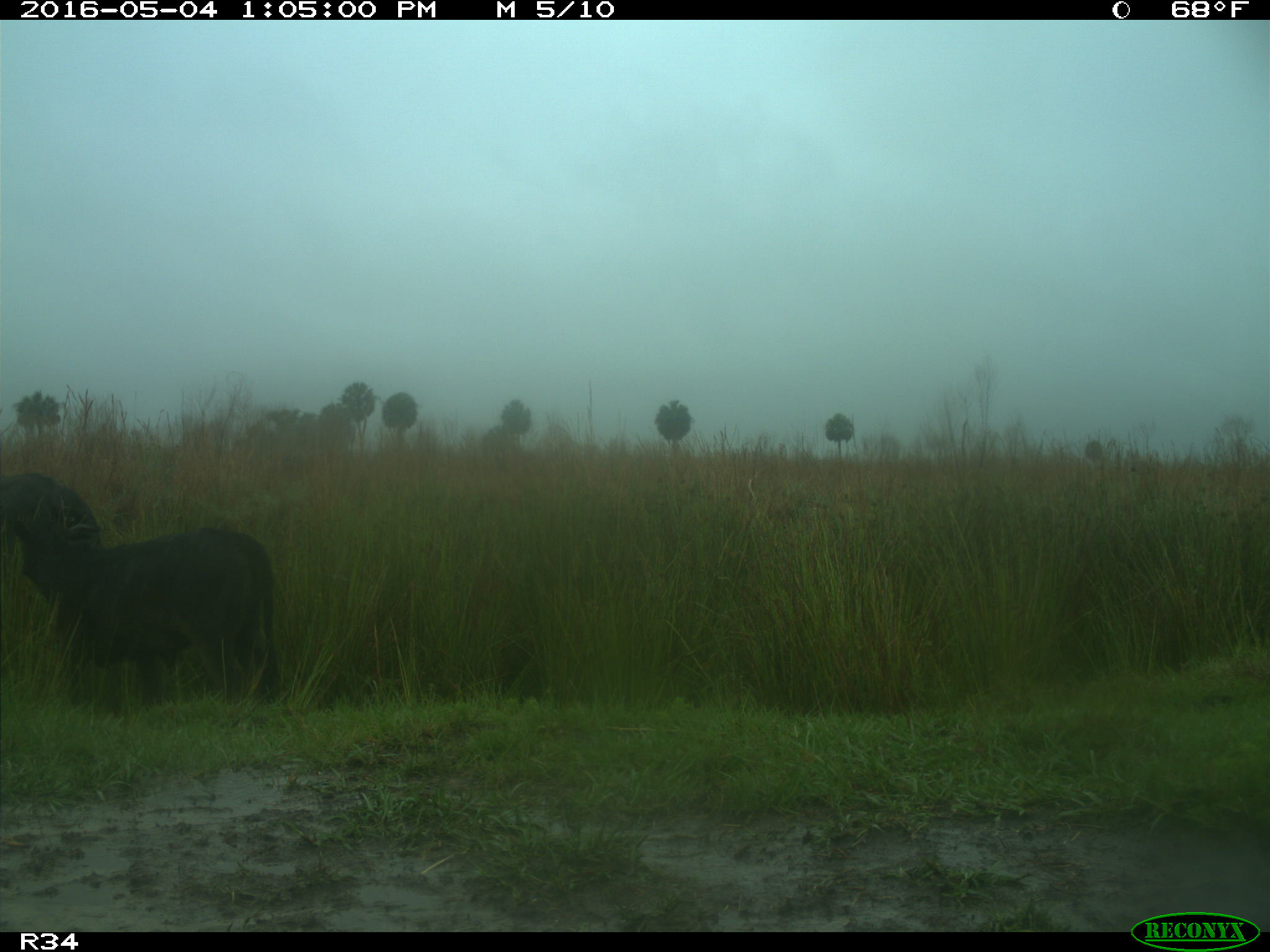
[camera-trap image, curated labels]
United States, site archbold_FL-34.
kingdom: Animalia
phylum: Chordata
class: Mammalia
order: Artiodactyla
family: Bovidae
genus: Bos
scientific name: Bos taurus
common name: domestic cow